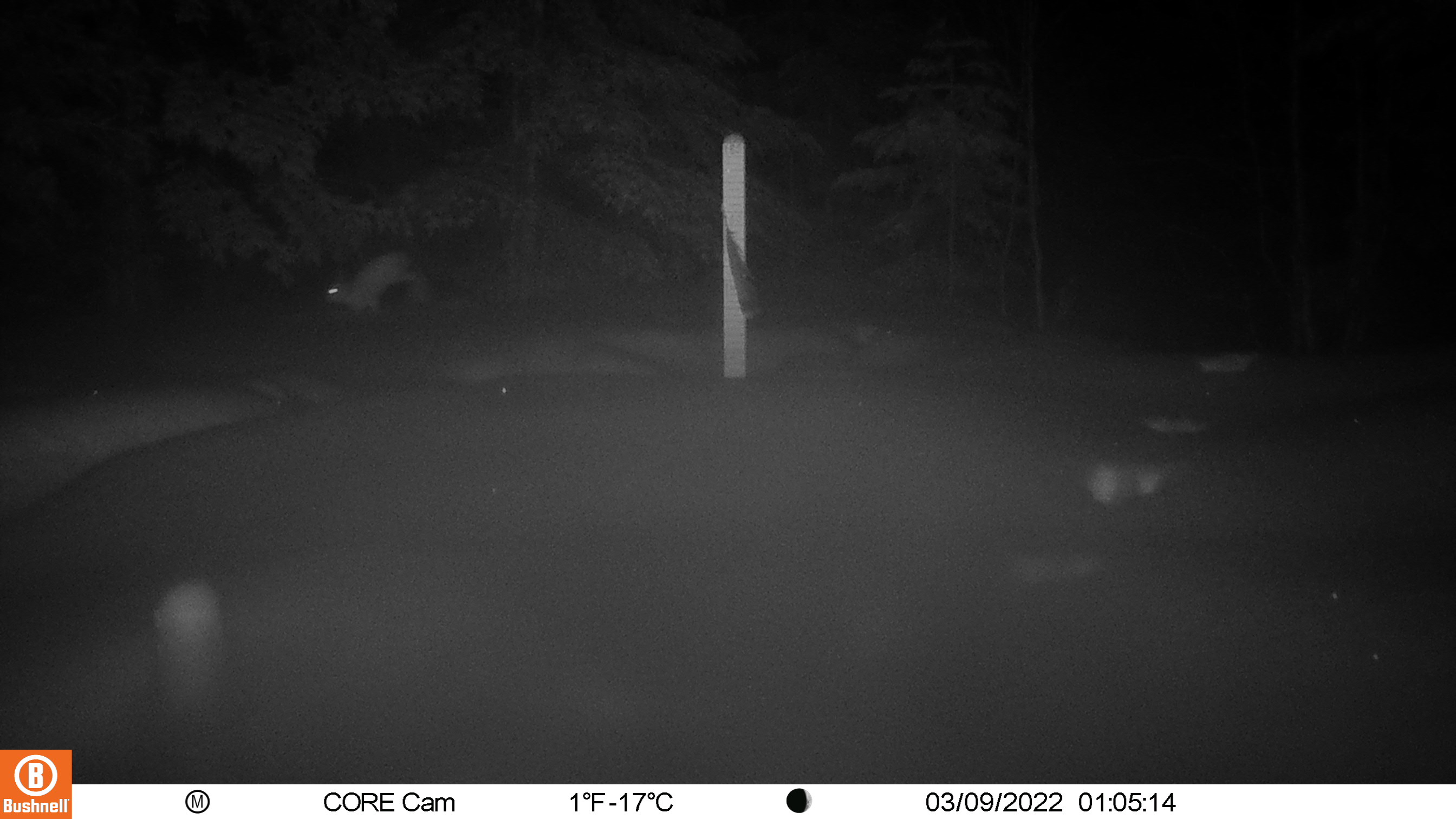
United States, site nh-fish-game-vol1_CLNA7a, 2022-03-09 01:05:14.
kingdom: Animalia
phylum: Chordata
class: Mammalia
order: Lagomorpha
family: Leporidae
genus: Lepus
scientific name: Lepus americanus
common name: snowshoe hare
Snowshoe hare (Lepus americanus).